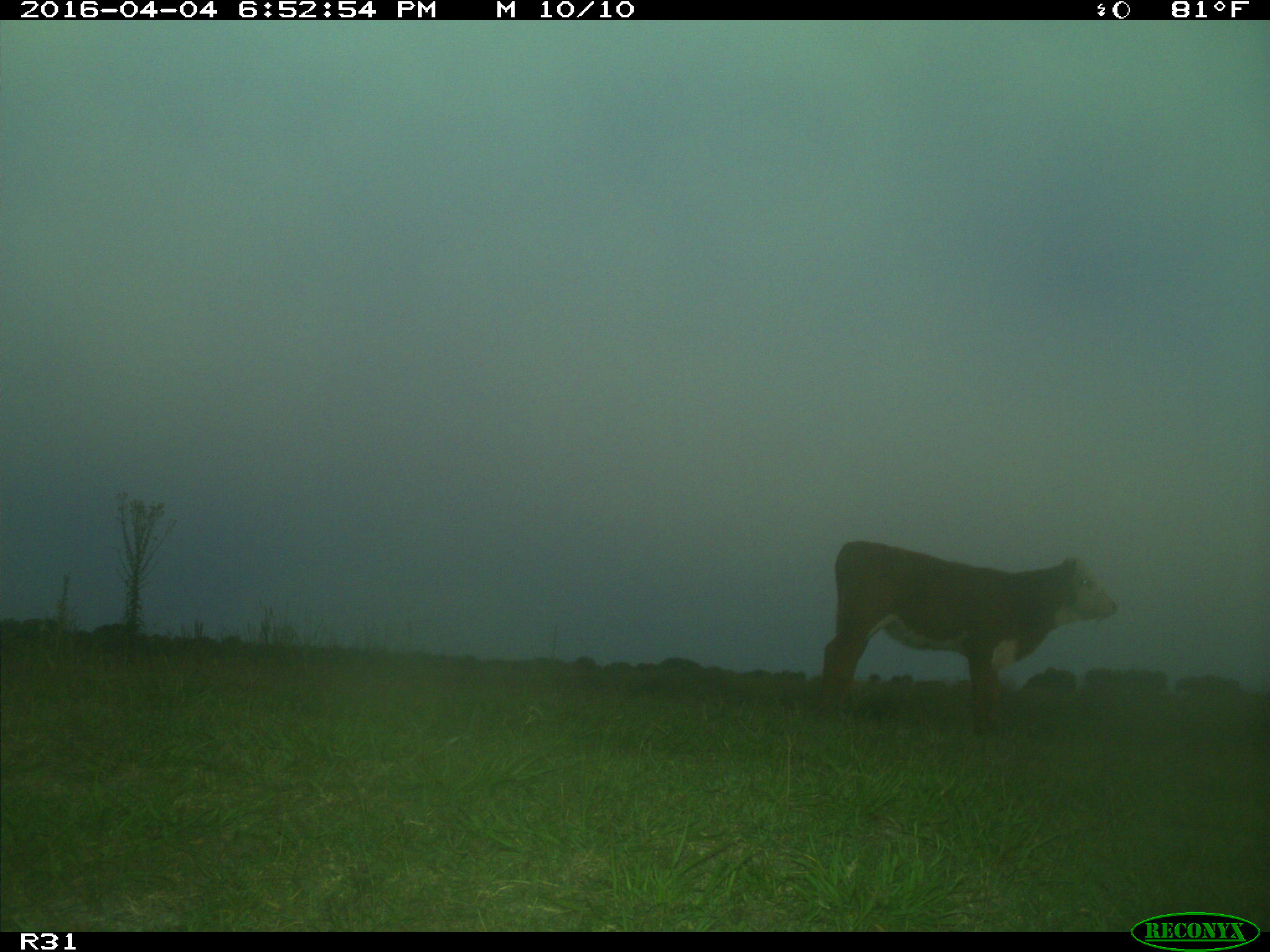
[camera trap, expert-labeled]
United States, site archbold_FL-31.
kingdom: Animalia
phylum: Chordata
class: Mammalia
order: Artiodactyla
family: Bovidae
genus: Bos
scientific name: Bos taurus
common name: domestic cow